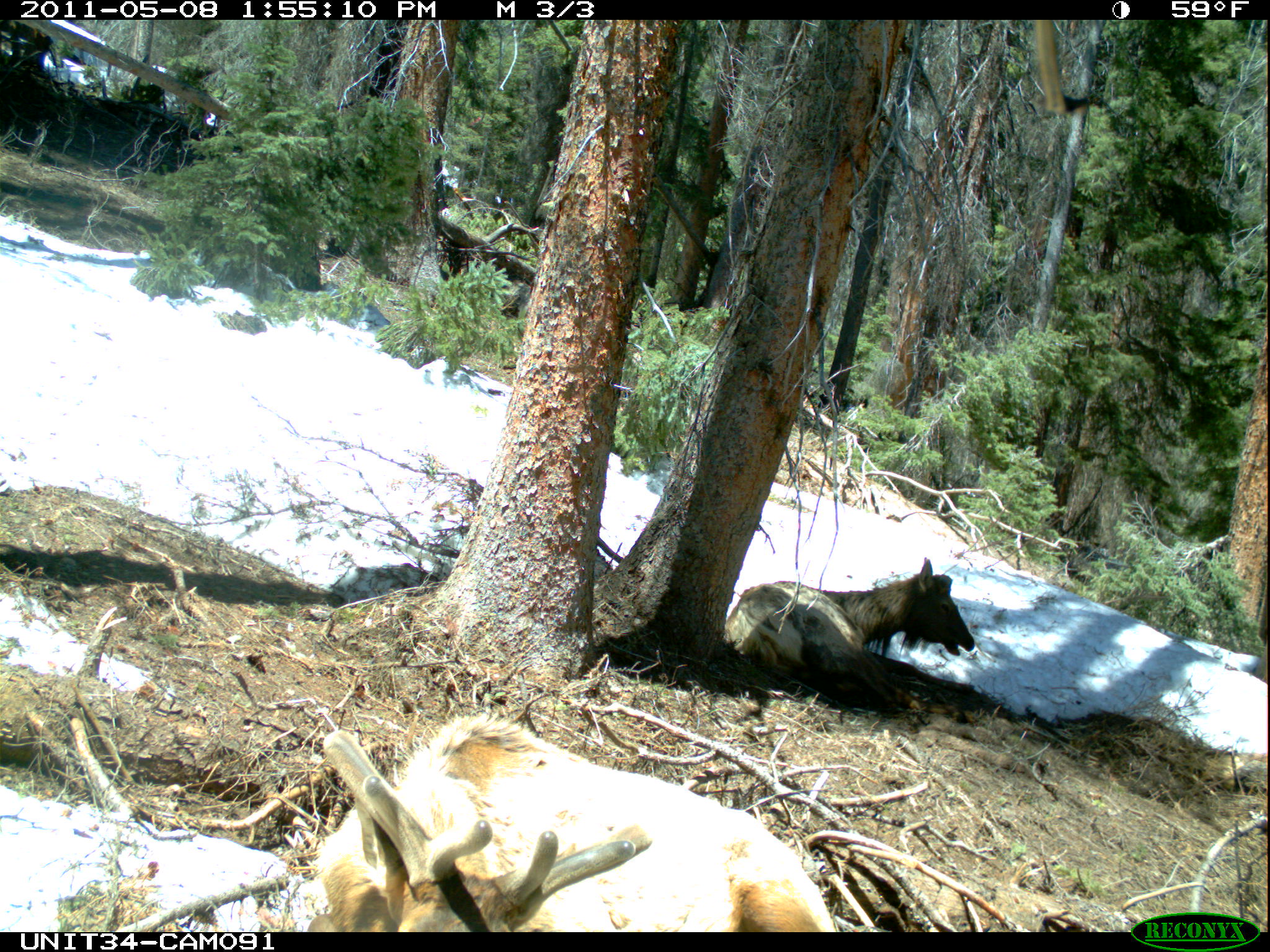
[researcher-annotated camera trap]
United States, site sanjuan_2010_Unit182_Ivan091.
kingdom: Animalia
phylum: Chordata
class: Mammalia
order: Artiodactyla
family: Cervidae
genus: Cervus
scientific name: Cervus elaphus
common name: red deer